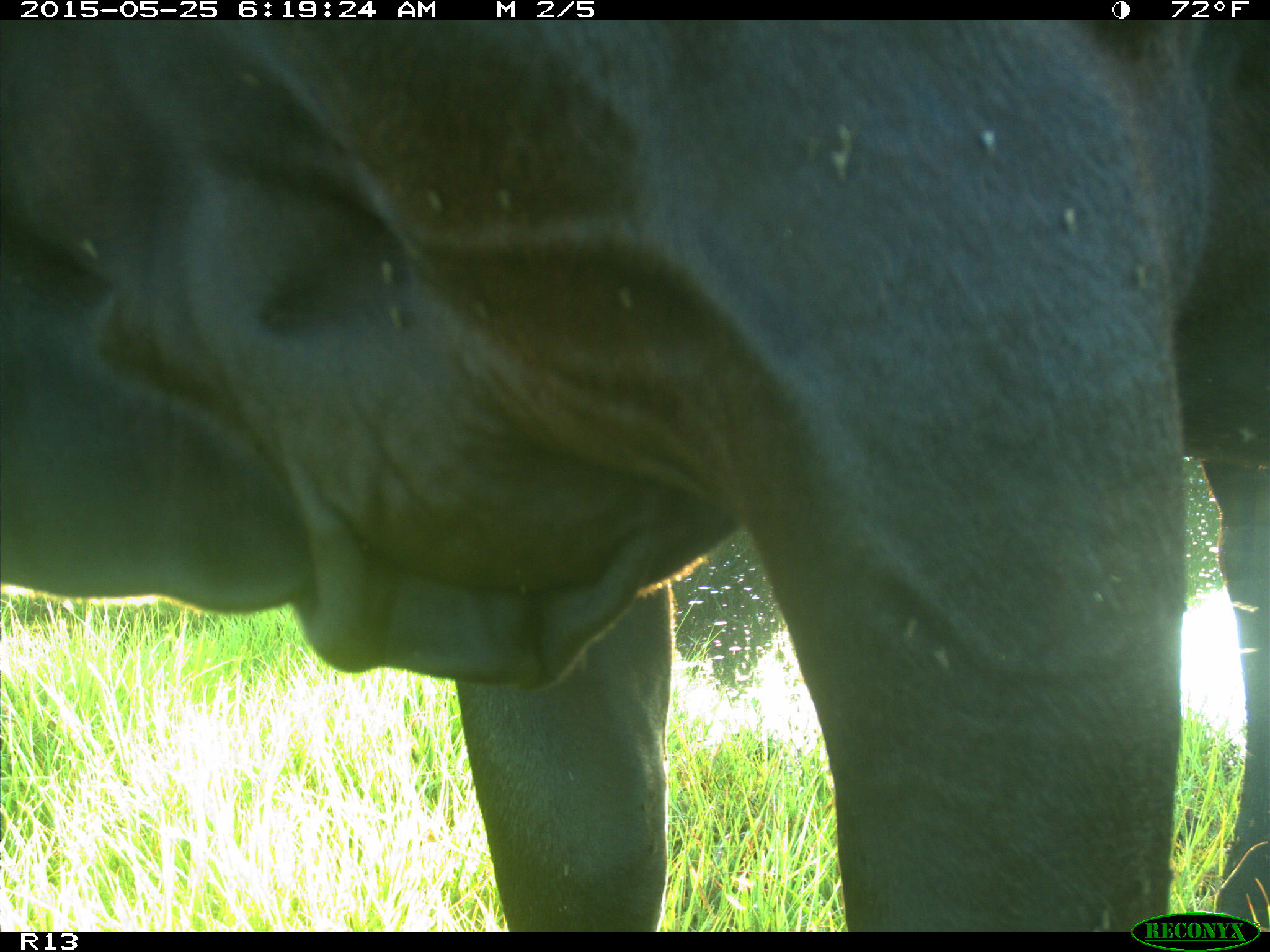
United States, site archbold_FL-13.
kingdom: Animalia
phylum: Chordata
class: Mammalia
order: Artiodactyla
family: Bovidae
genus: Bos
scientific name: Bos taurus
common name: domestic cow